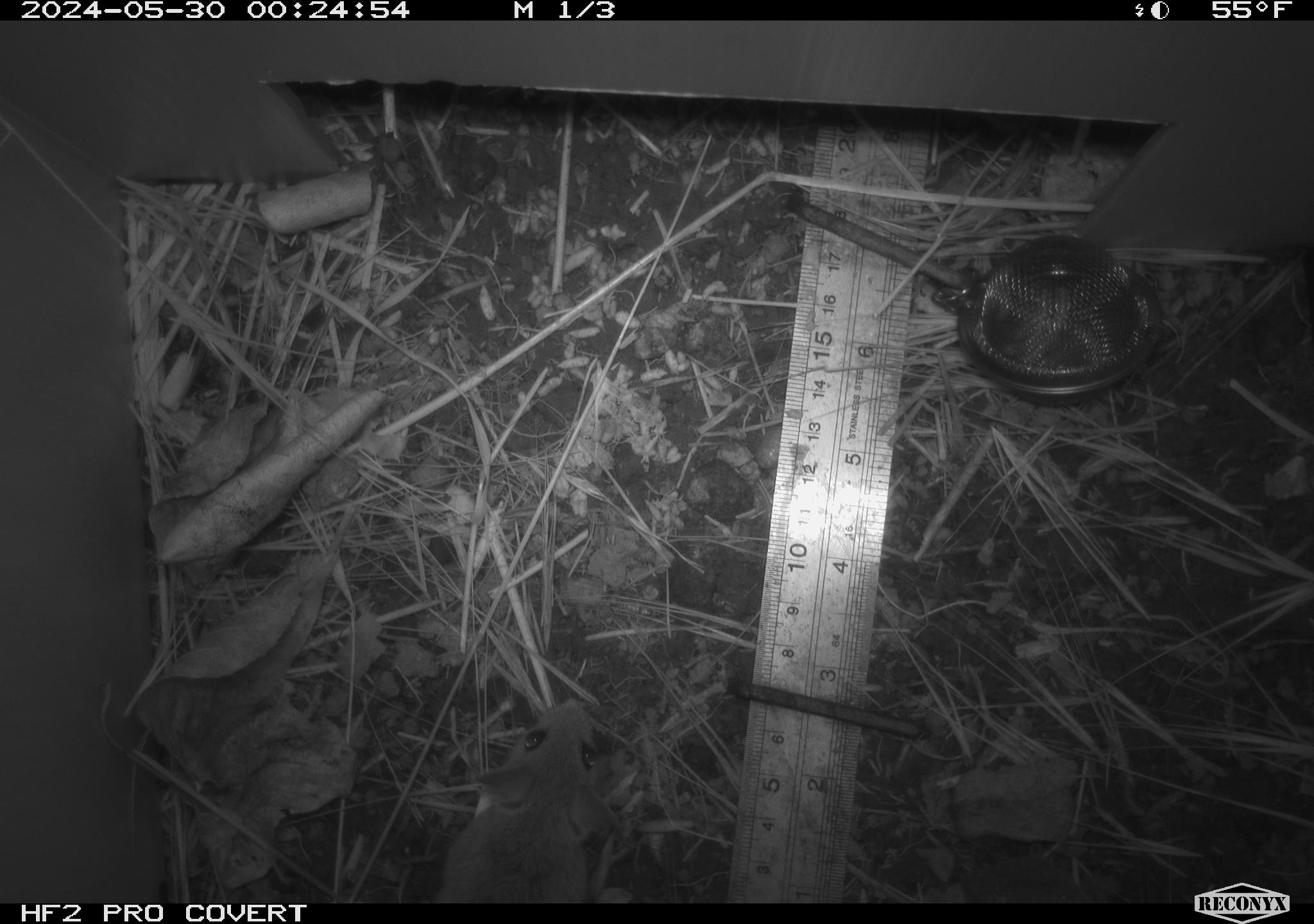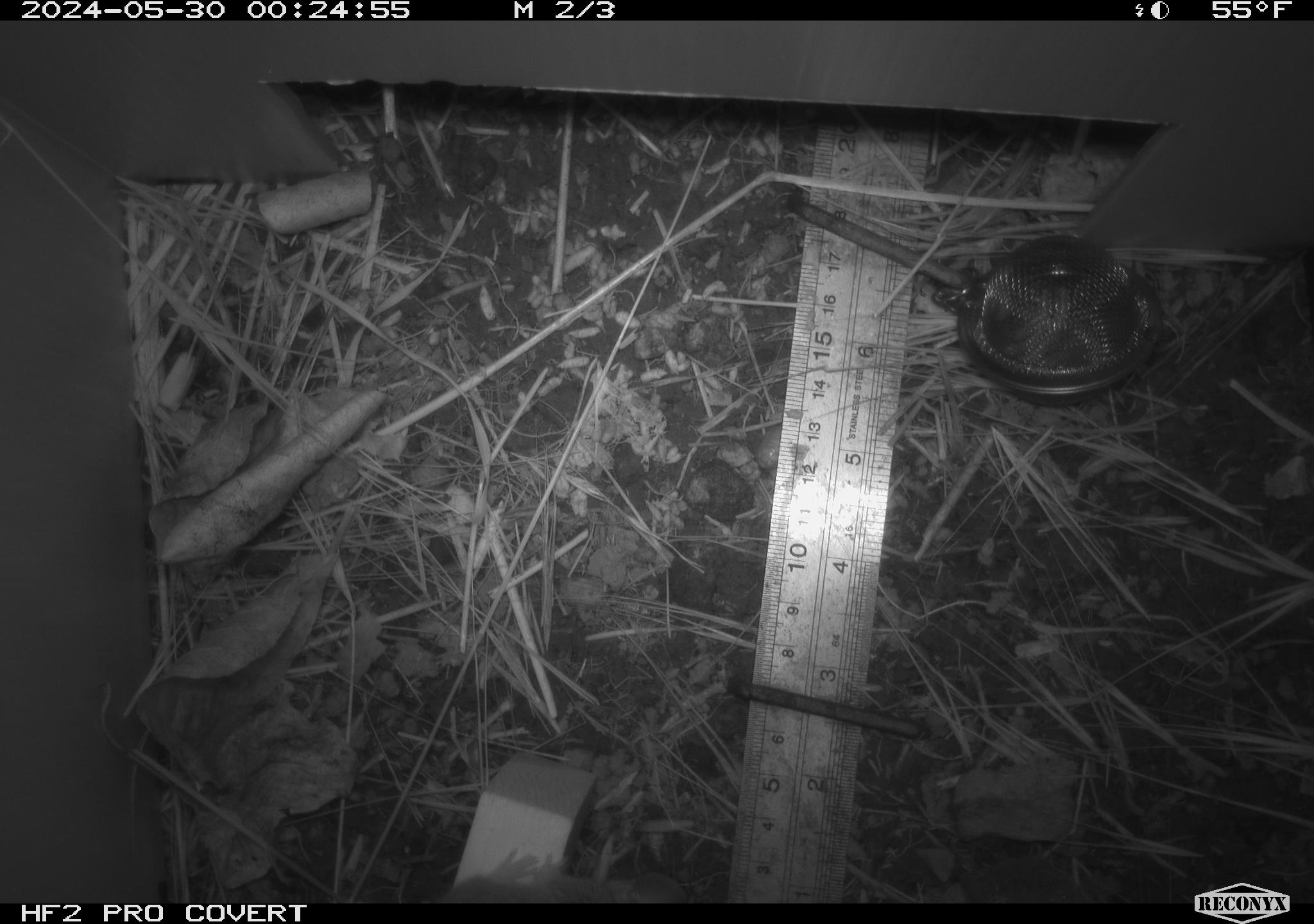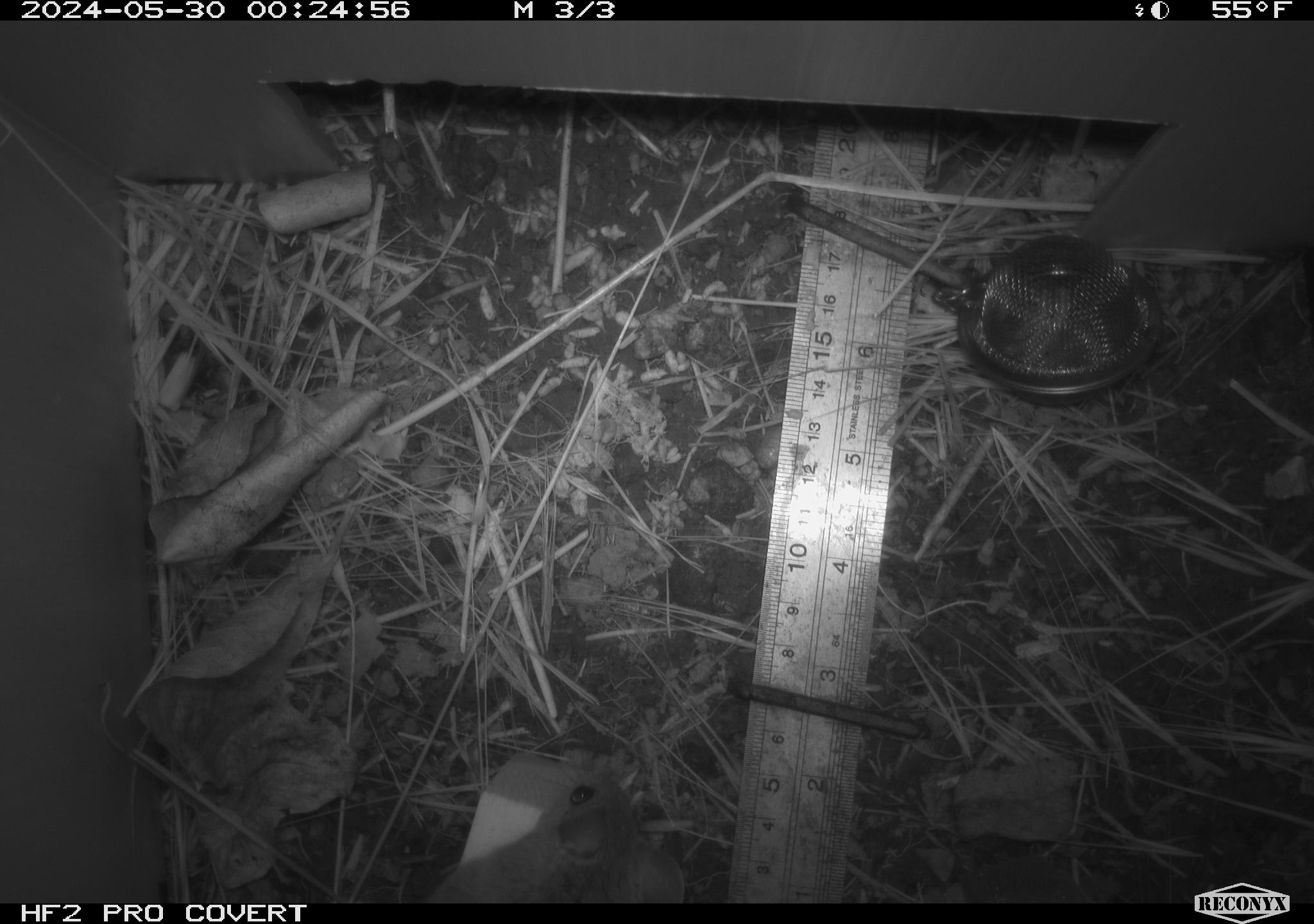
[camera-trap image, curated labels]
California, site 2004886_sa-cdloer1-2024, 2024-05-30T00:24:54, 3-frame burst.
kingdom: Animalia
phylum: Chordata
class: Mammalia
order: Rodentia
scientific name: Rodentia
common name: mouse species